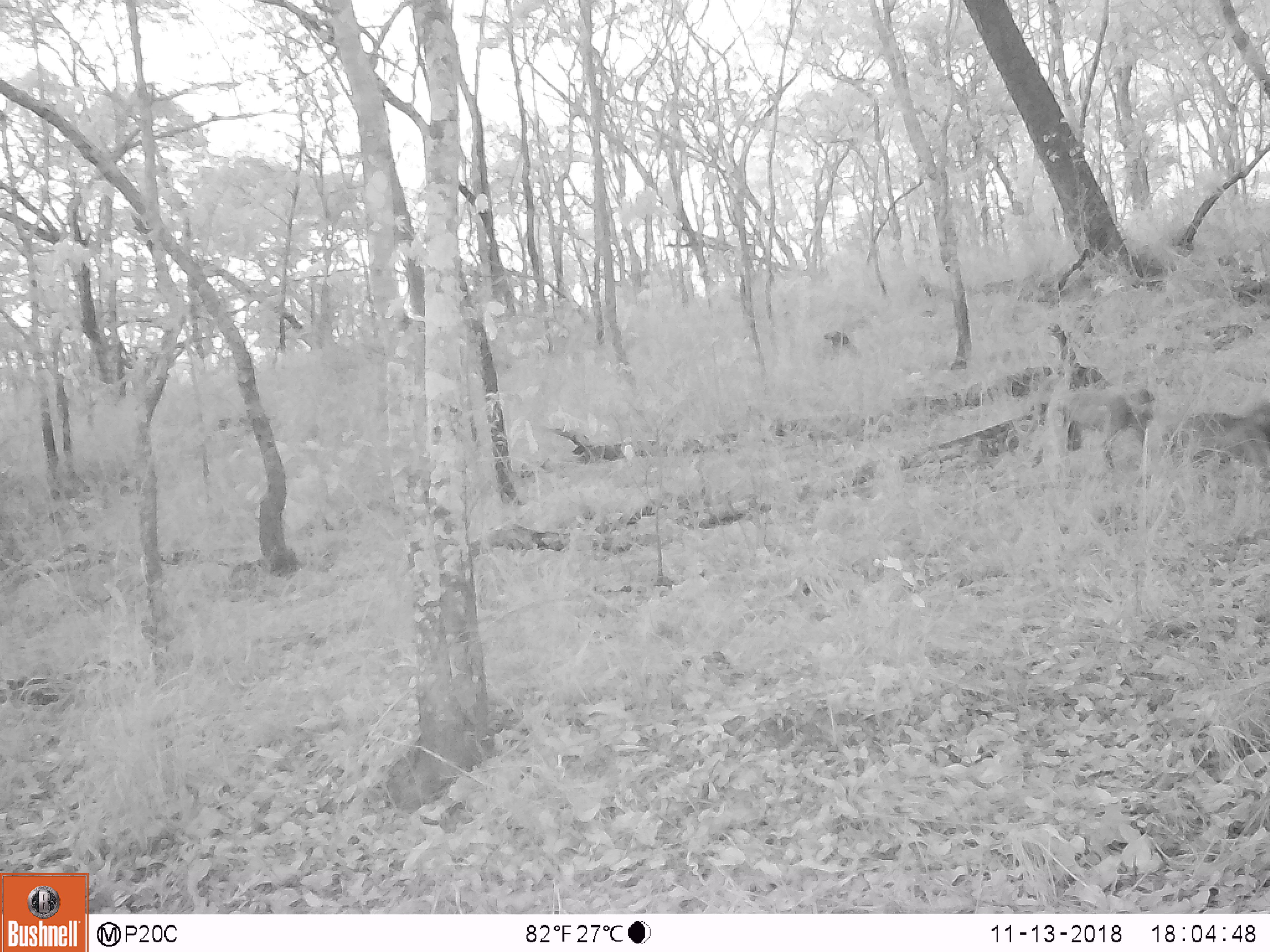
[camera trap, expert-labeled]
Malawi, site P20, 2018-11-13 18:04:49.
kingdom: Animalia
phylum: Chordata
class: Mammalia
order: Primates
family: Cercopithecidae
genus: Papio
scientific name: Papio cynocephalus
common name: yellow baboon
Yellow baboon (Papio cynocephalus), count 2.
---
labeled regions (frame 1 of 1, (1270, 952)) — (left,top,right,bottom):
yellow baboon: (1048,353,1157,482); (1160,397,1266,482)